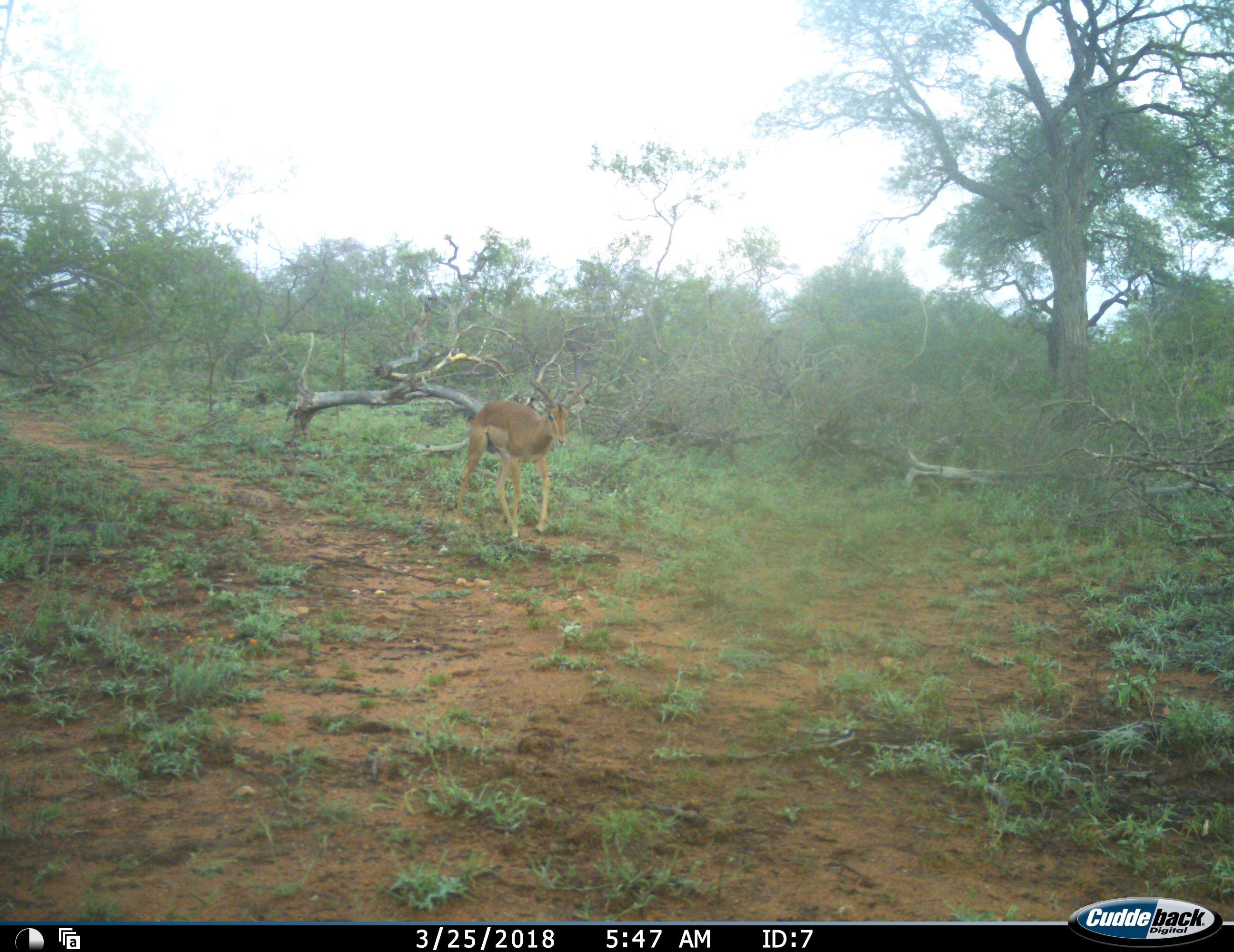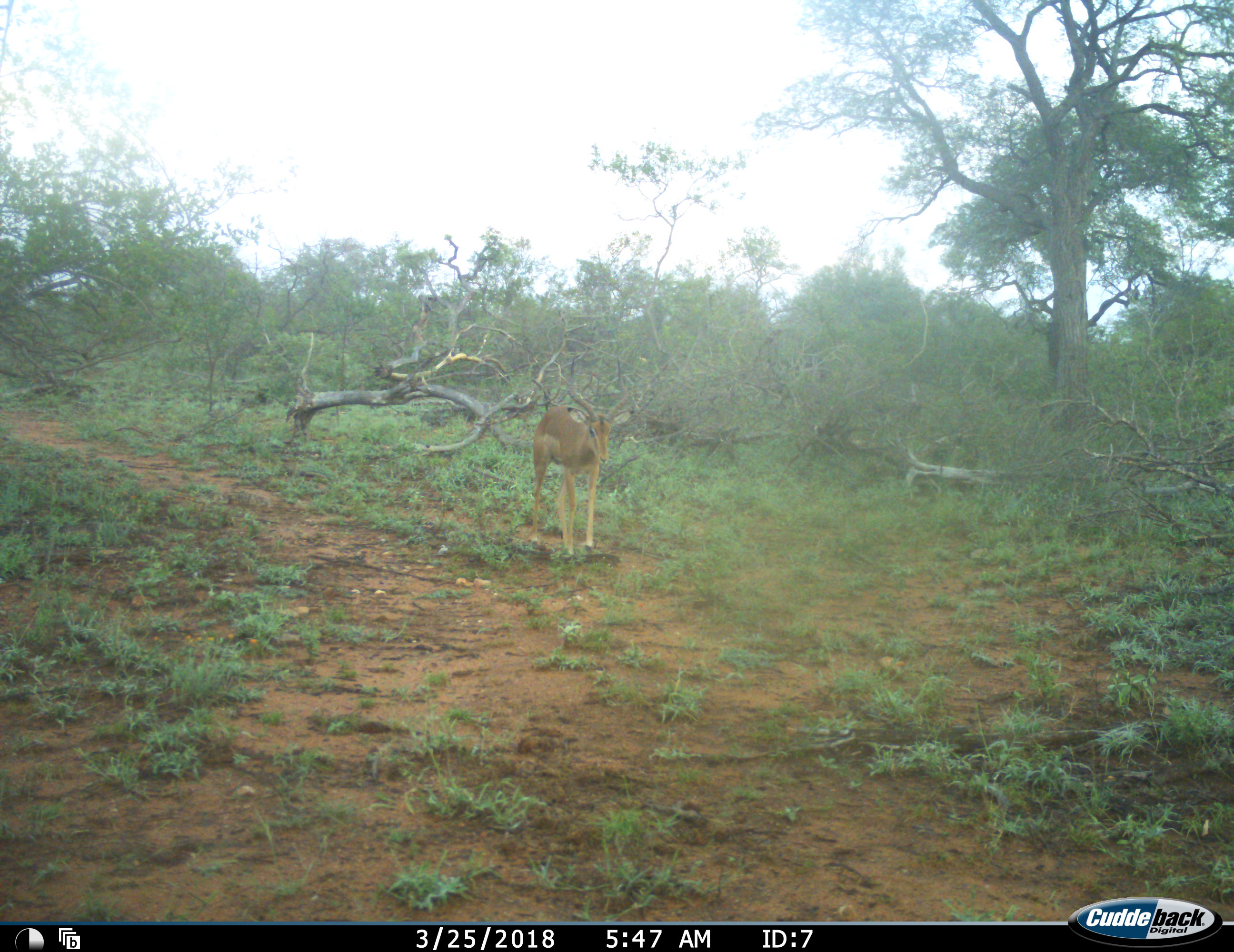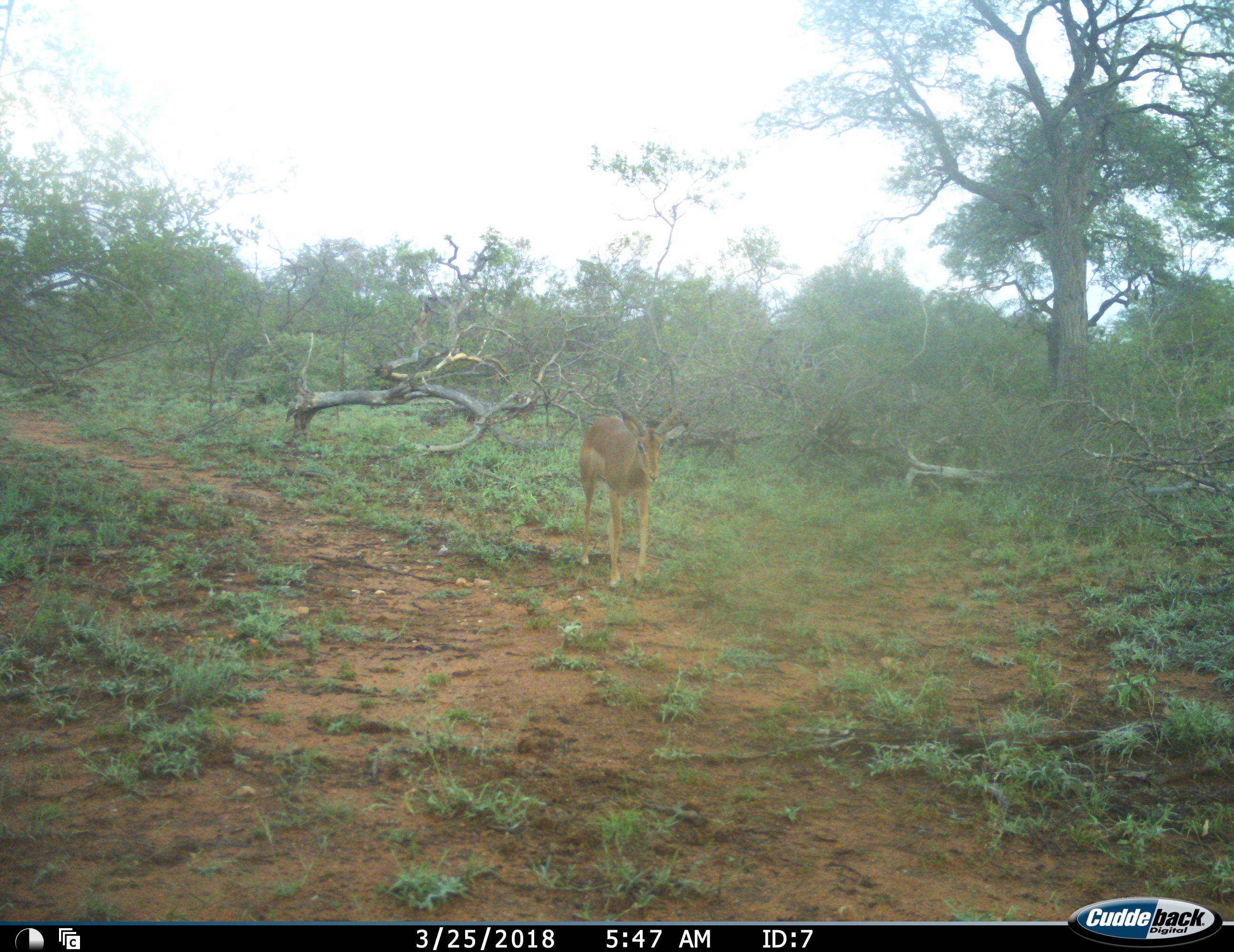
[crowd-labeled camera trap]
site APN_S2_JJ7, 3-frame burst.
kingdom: Animalia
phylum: Chordata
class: Mammalia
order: Artiodactyla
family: Bovidae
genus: Aepyceros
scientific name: Aepyceros melampus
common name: impala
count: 1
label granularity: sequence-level